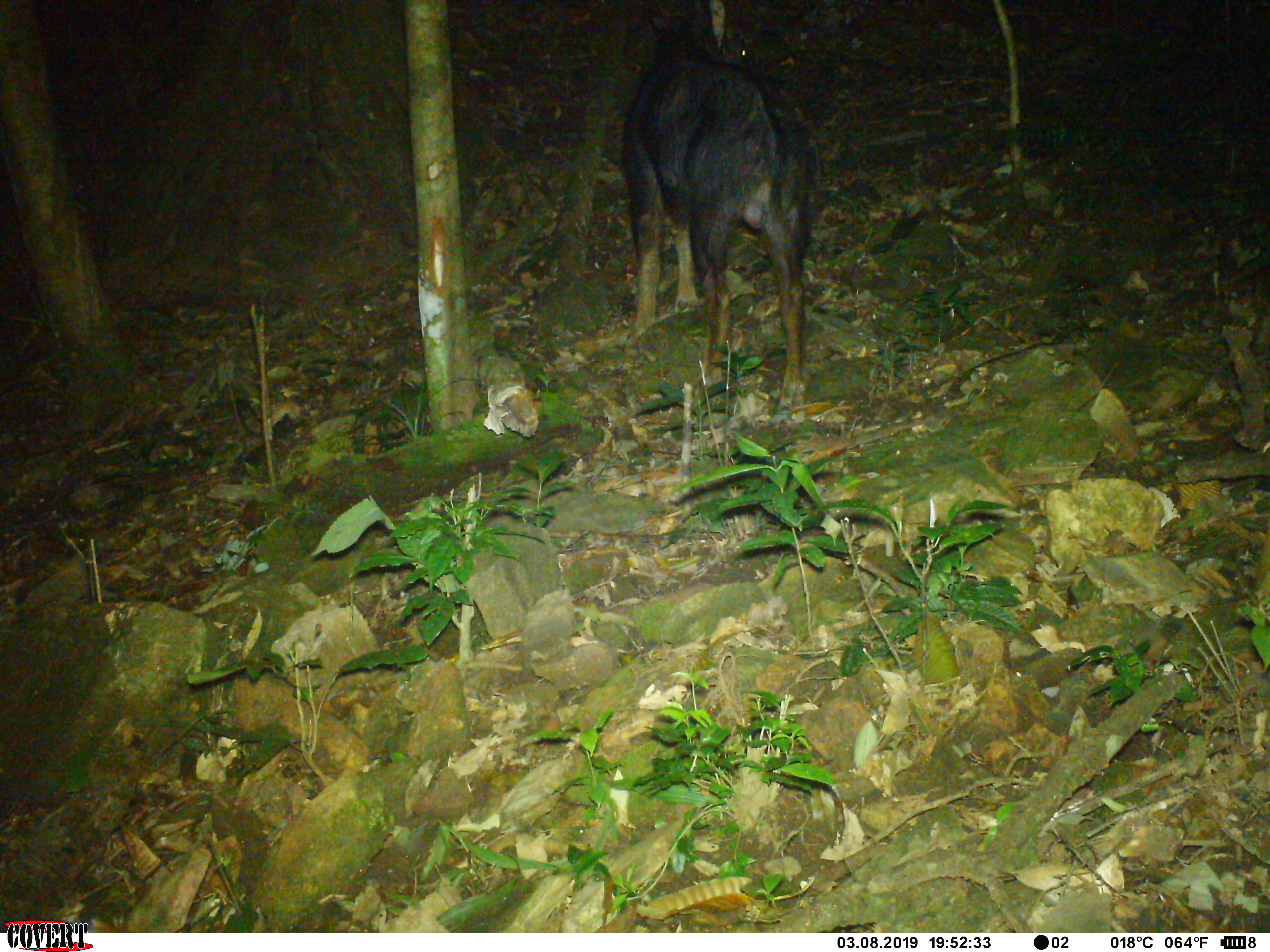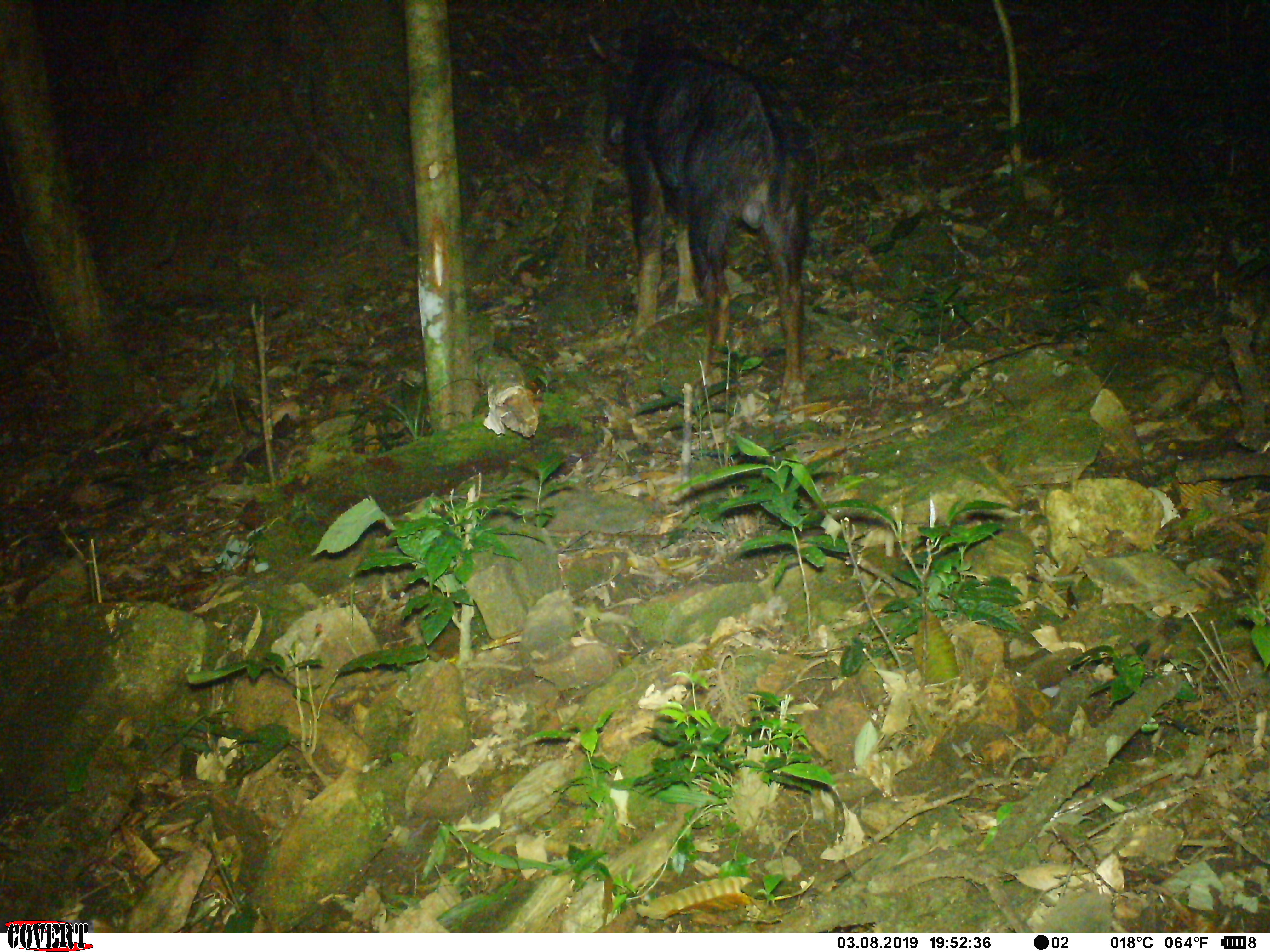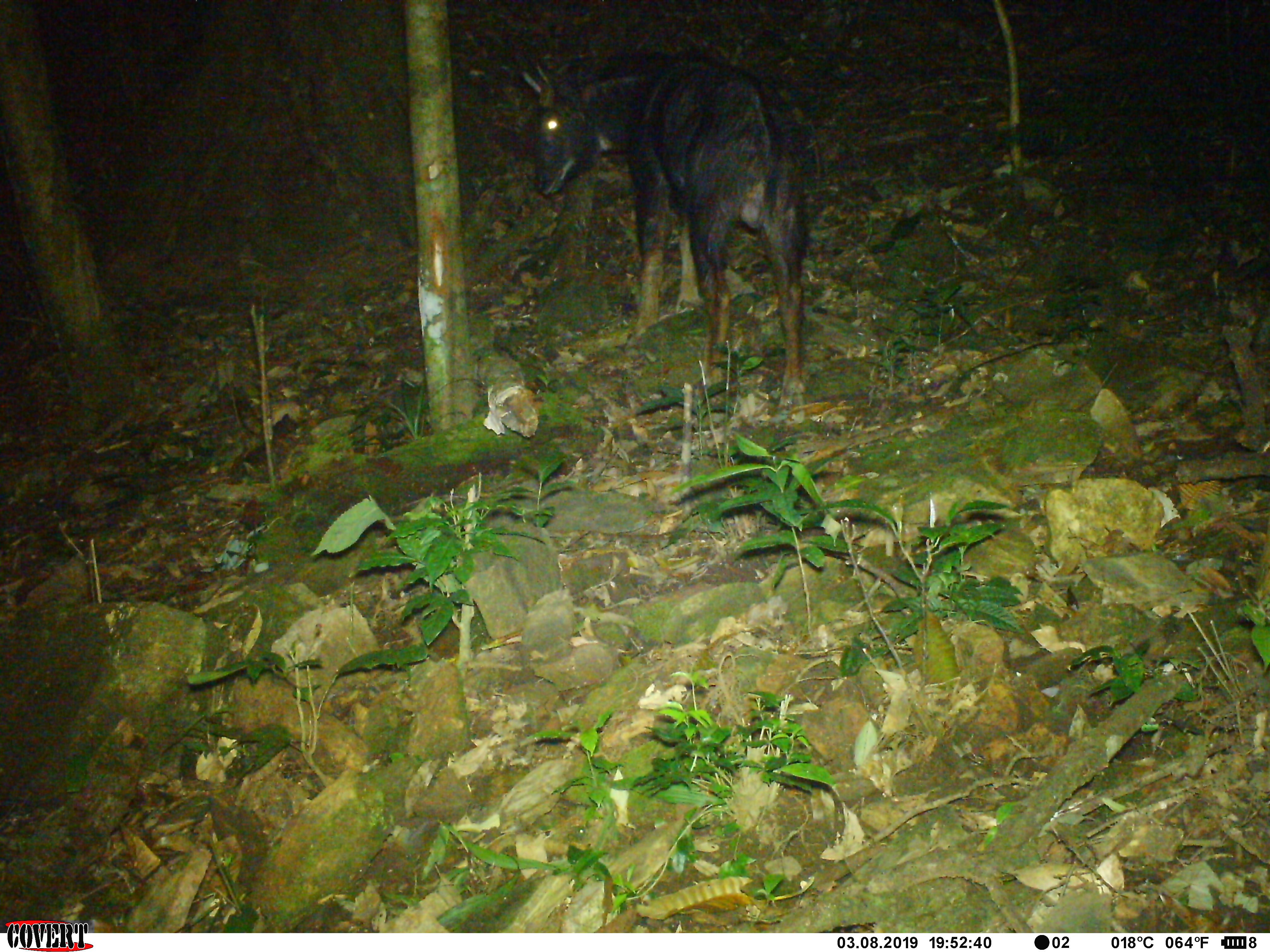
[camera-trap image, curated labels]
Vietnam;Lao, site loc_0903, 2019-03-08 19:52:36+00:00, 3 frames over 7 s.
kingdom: Animalia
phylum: Chordata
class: Mammalia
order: Artiodactyla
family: Bovidae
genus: Capricornis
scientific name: Capricornis sumatraensis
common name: chinese serow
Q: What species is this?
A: Chinese serow (Capricornis sumatraensis).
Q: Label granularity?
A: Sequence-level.